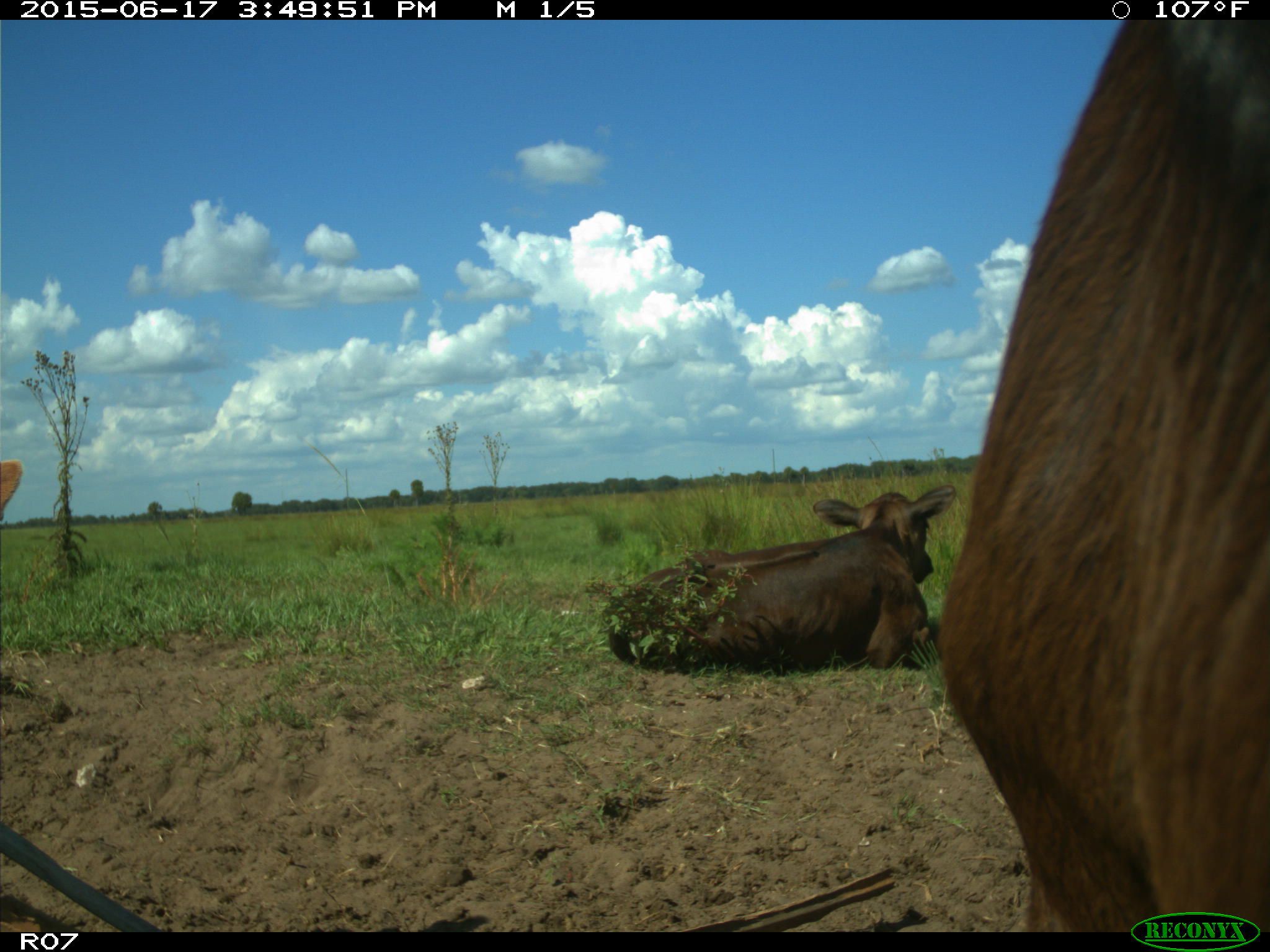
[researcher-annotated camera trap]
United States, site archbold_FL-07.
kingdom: Animalia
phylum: Chordata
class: Mammalia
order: Artiodactyla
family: Bovidae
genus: Bos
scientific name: Bos taurus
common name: domestic cow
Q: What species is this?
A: Bos taurus (domestic cow).